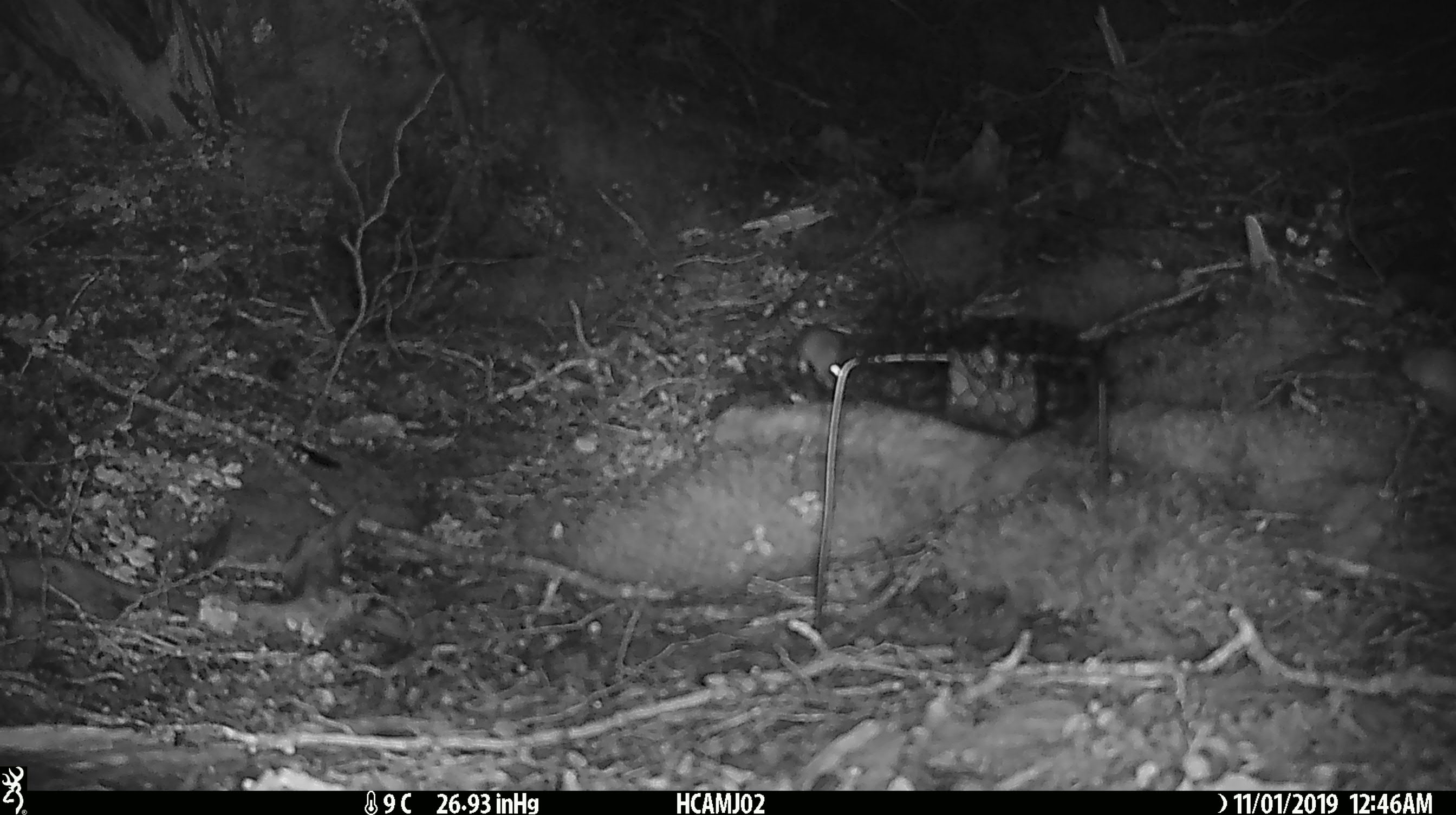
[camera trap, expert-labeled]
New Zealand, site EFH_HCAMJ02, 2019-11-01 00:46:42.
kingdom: Animalia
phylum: Chordata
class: Mammalia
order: Rodentia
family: Muridae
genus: Mus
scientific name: Mus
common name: mouse